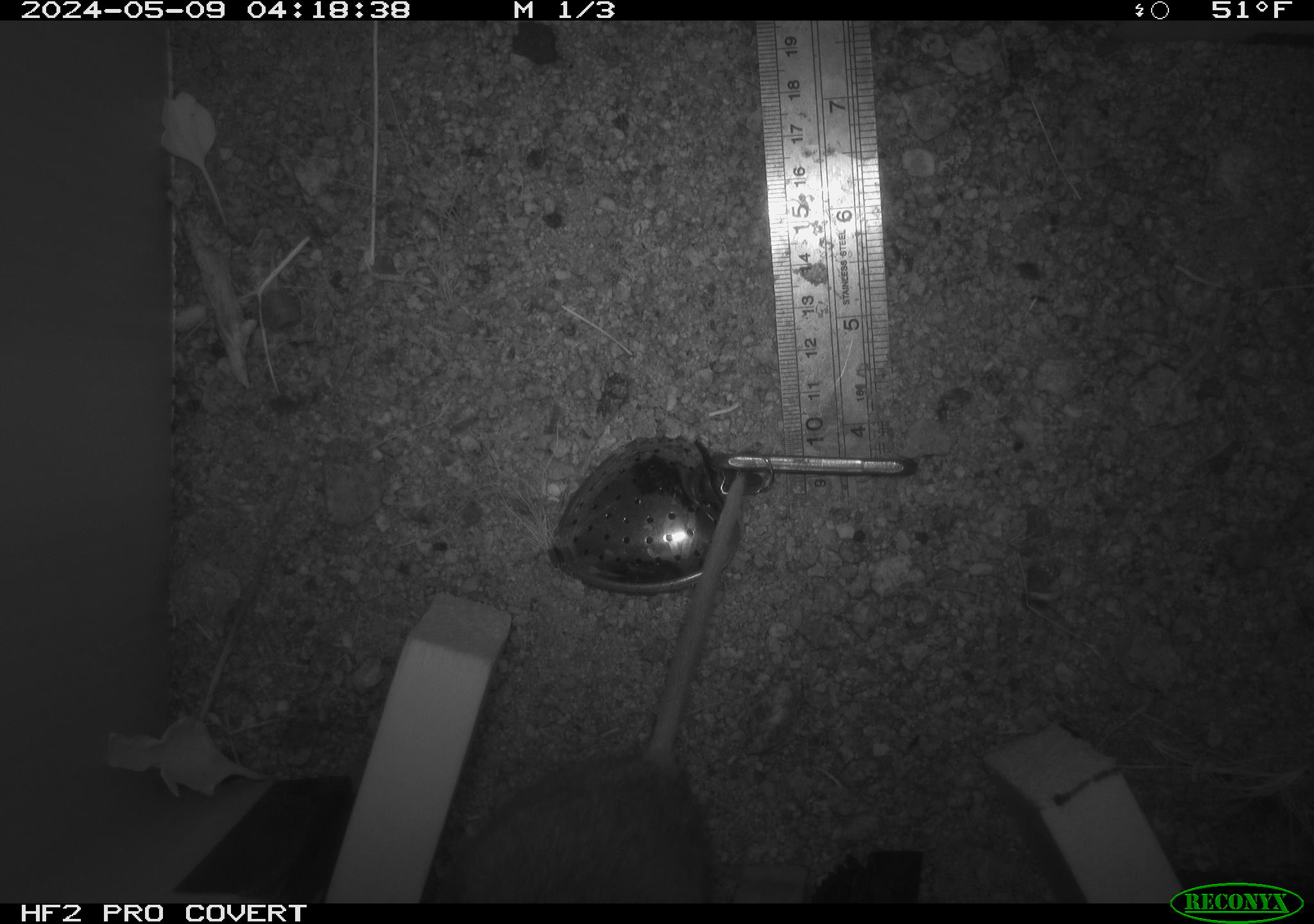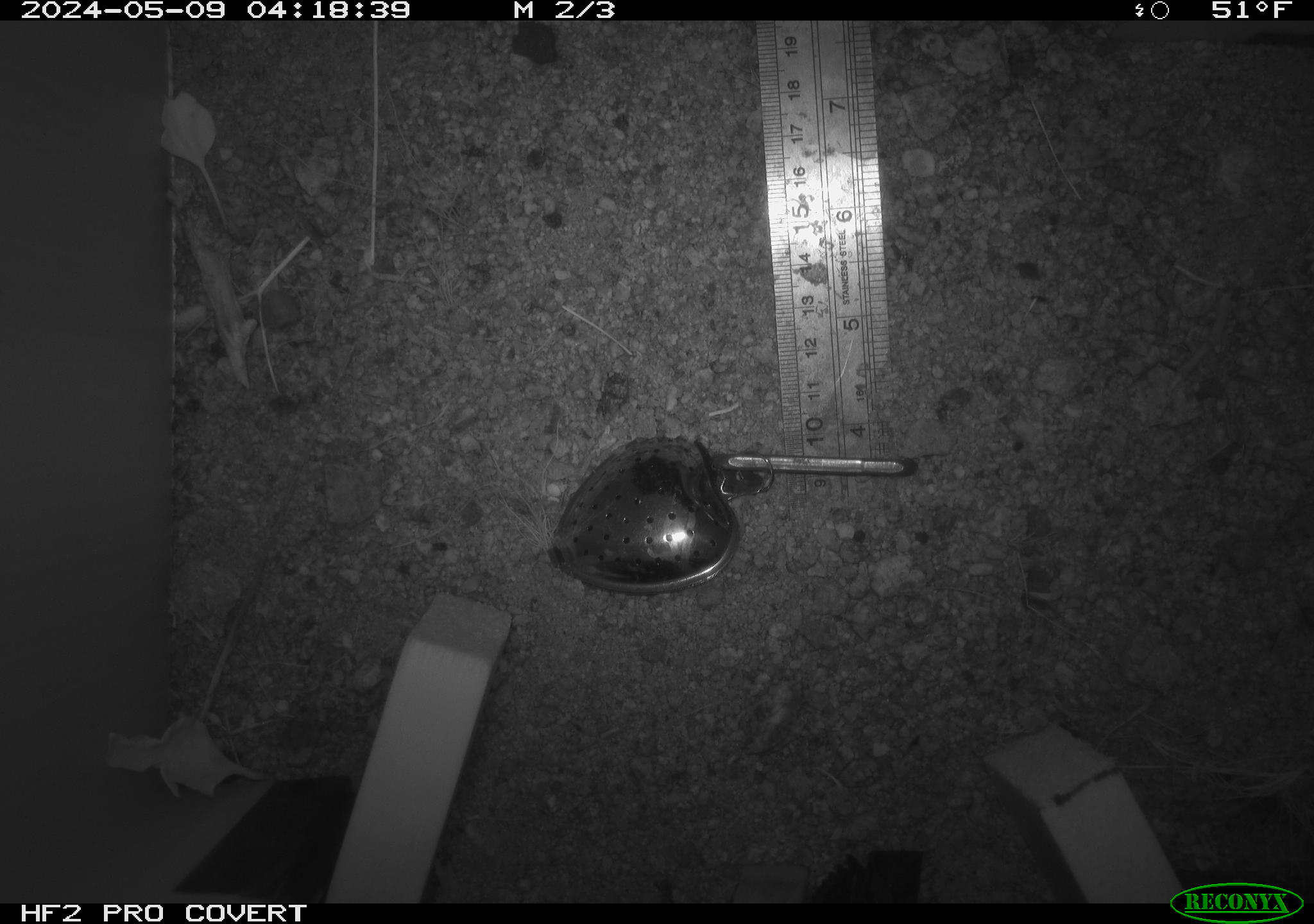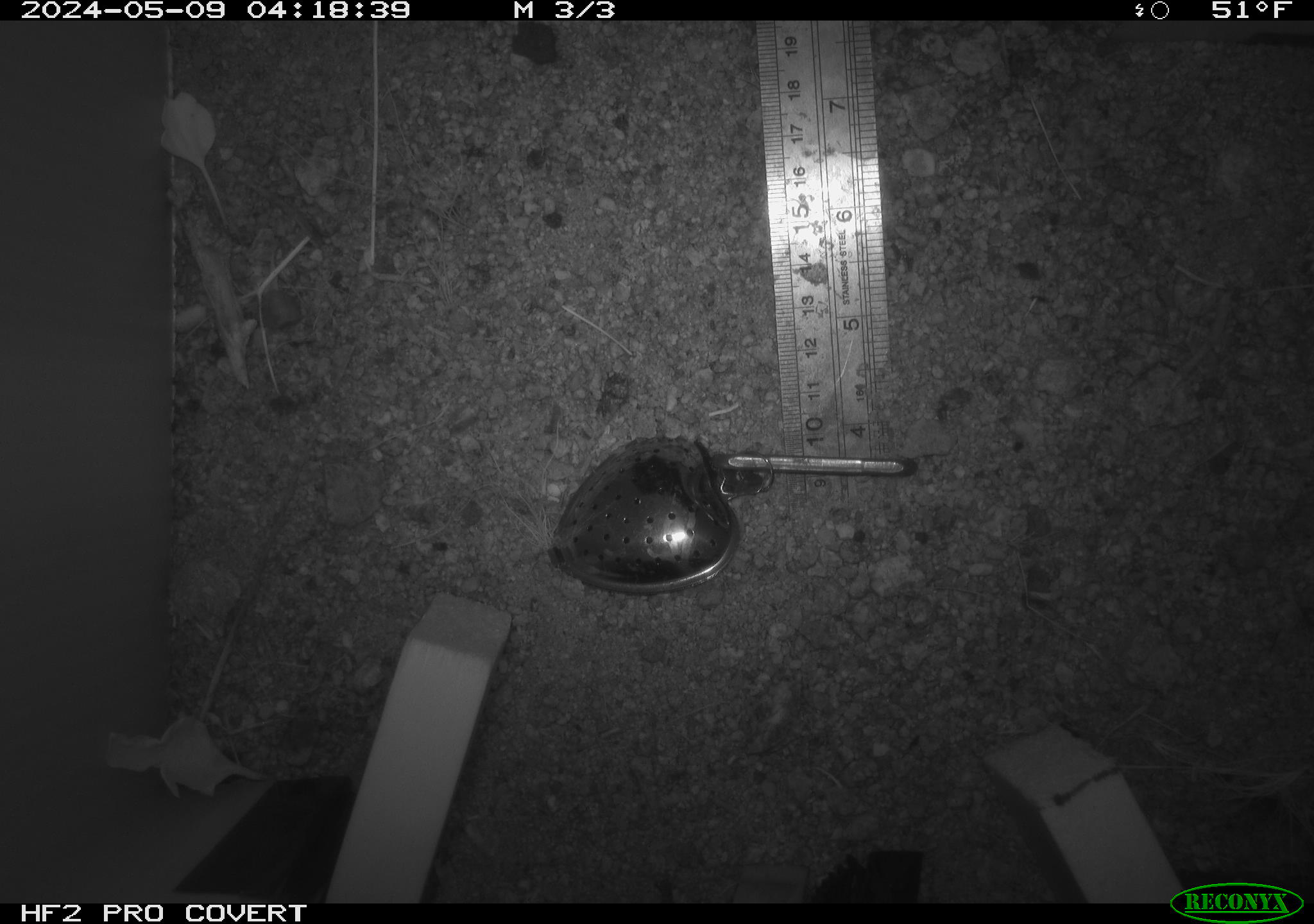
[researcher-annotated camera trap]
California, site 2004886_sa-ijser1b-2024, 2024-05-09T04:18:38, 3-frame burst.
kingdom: Animalia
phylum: Chordata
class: Mammalia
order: Rodentia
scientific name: Rodentia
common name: woodrat or rat or mouse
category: woodrat or rat or mouse species